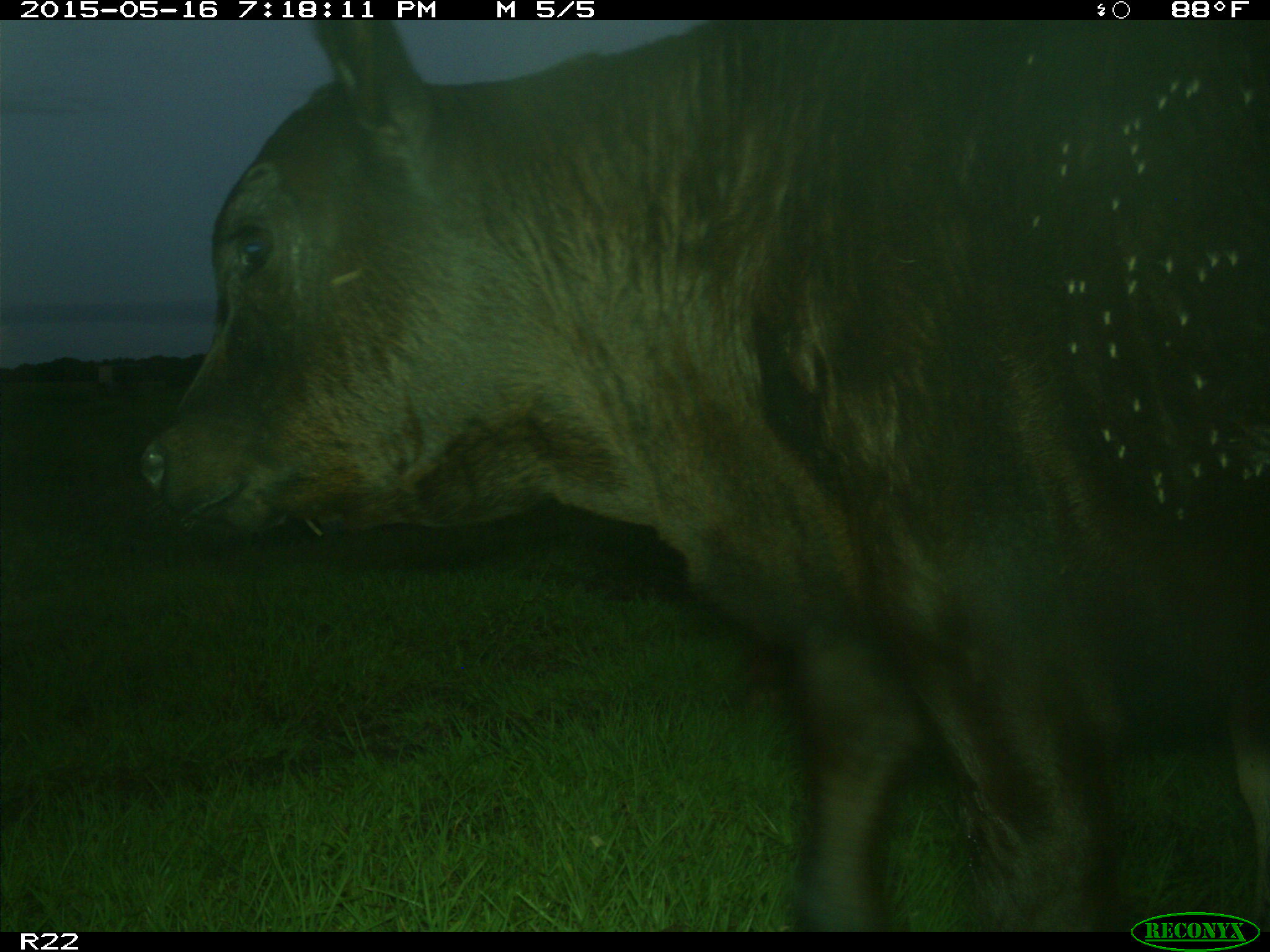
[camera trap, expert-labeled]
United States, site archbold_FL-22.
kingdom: Animalia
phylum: Chordata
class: Mammalia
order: Artiodactyla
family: Bovidae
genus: Bos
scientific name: Bos taurus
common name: domestic cow